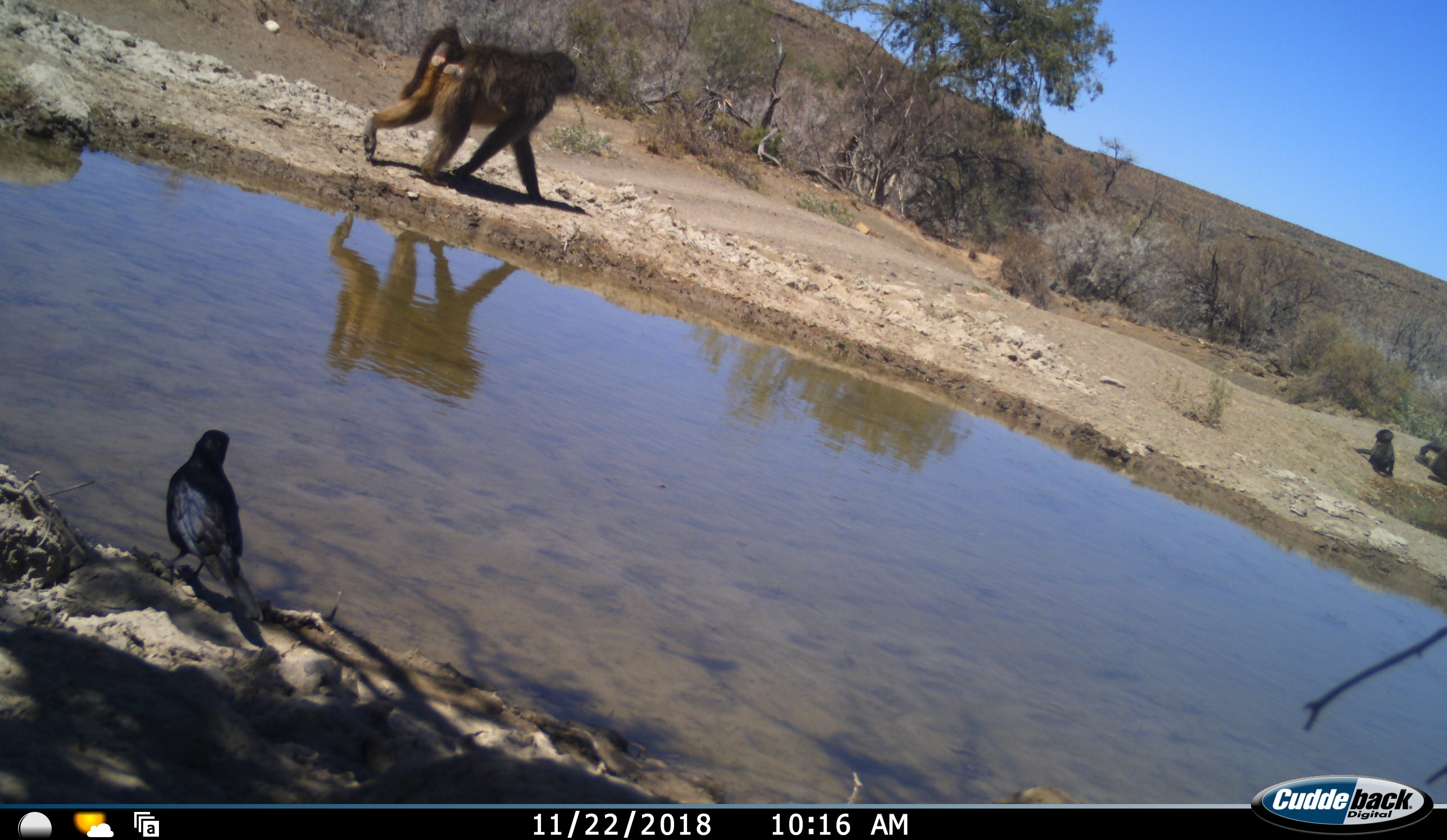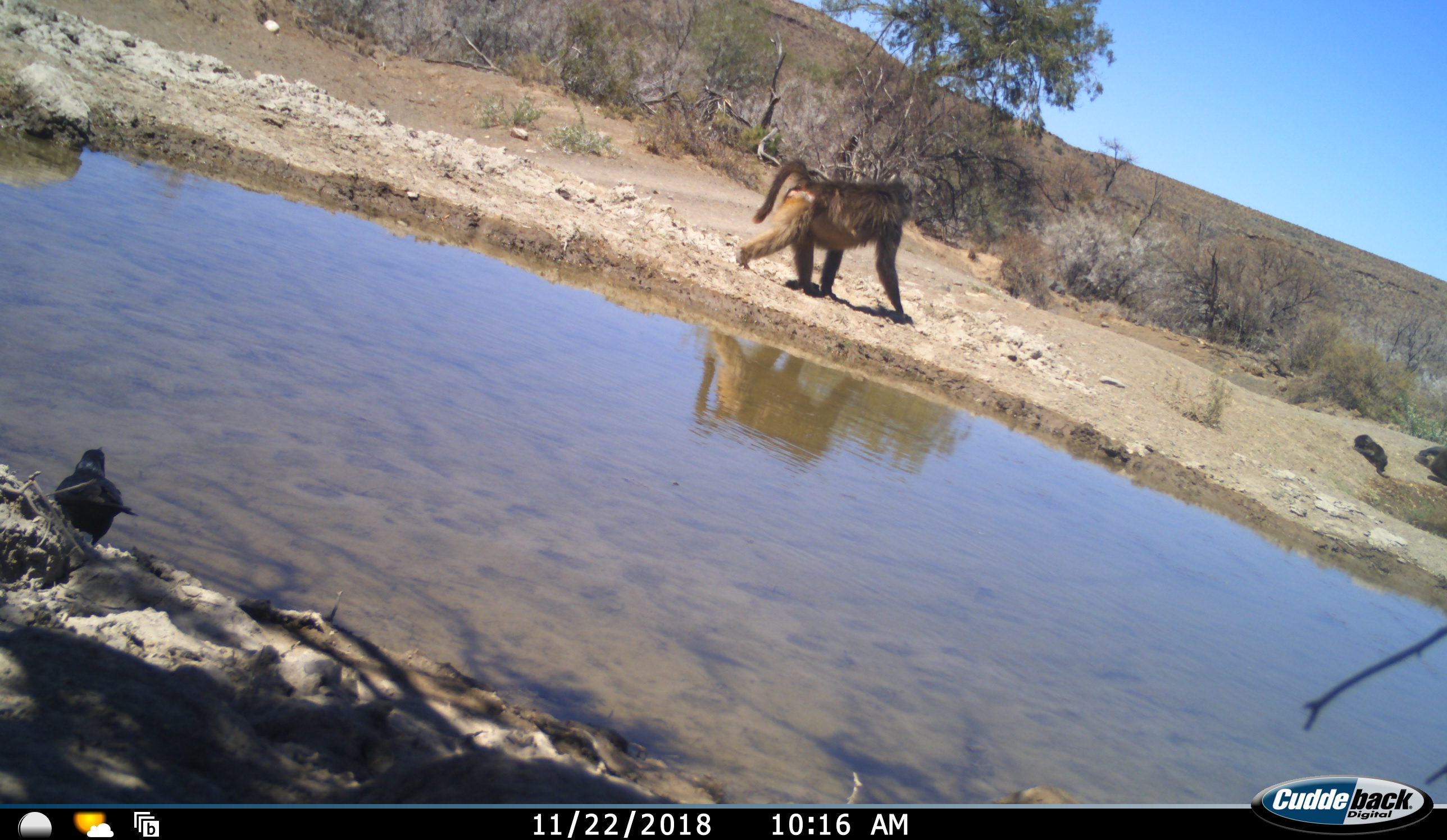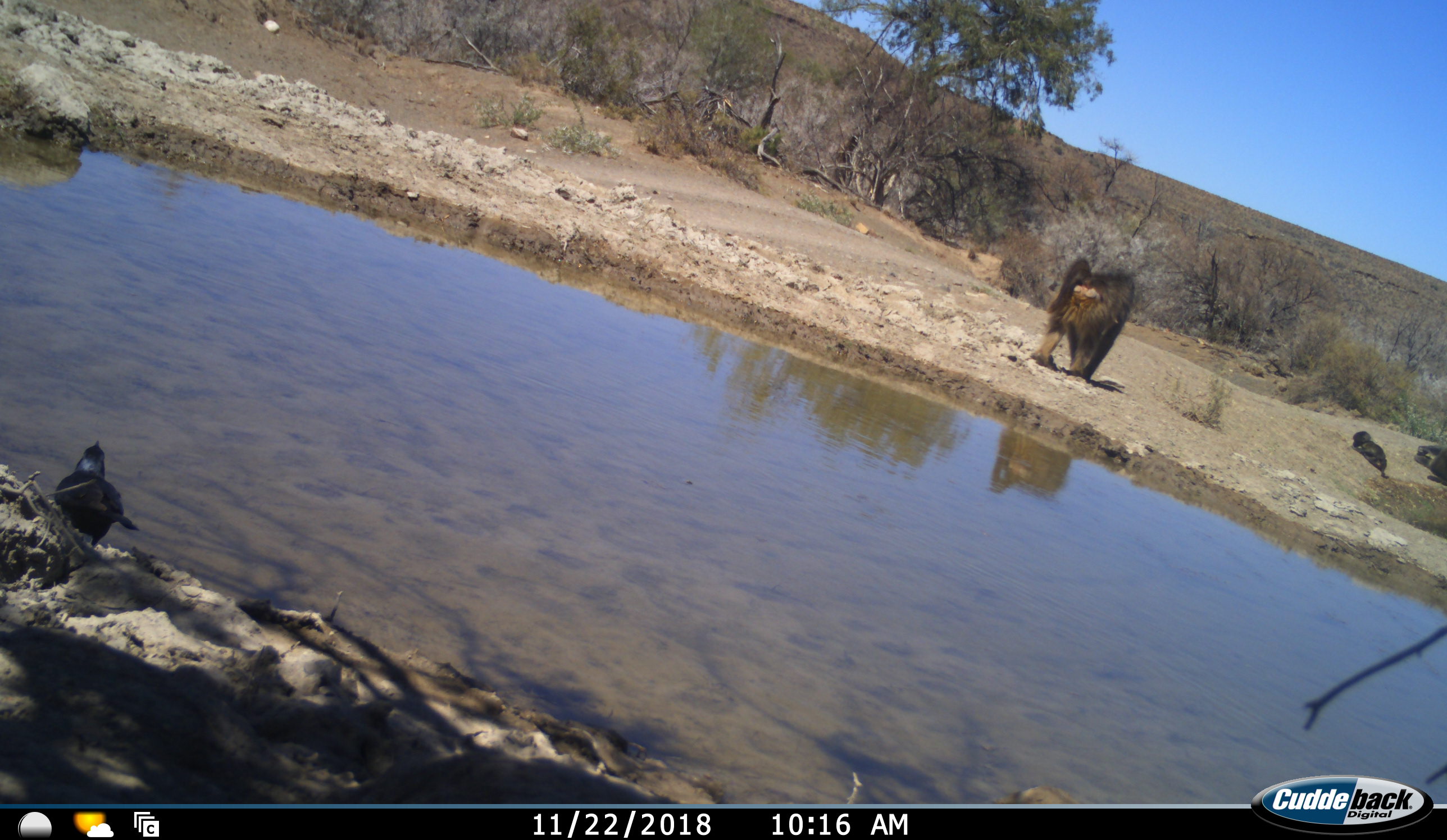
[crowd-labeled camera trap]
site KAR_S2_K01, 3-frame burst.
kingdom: Animalia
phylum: Chordata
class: Mammalia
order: Primates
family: Cercopithecidae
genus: Papio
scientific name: Papio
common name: baboon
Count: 3.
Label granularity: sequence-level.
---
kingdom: Animalia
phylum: Chordata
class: Aves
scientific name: Aves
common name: bird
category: birdother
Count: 1.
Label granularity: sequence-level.